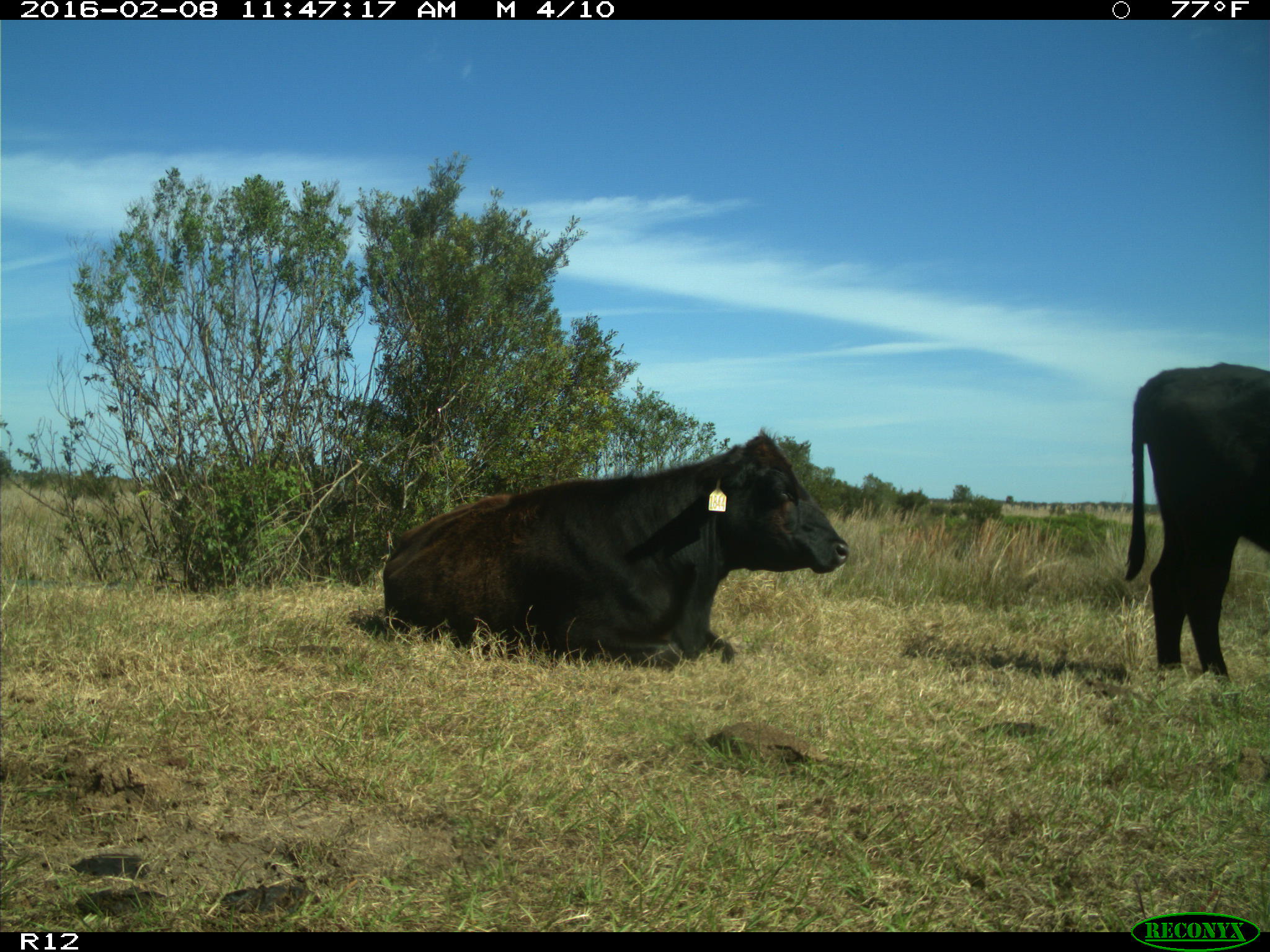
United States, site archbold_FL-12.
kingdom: Animalia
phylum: Chordata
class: Mammalia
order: Artiodactyla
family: Bovidae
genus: Bos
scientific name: Bos taurus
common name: domestic cow